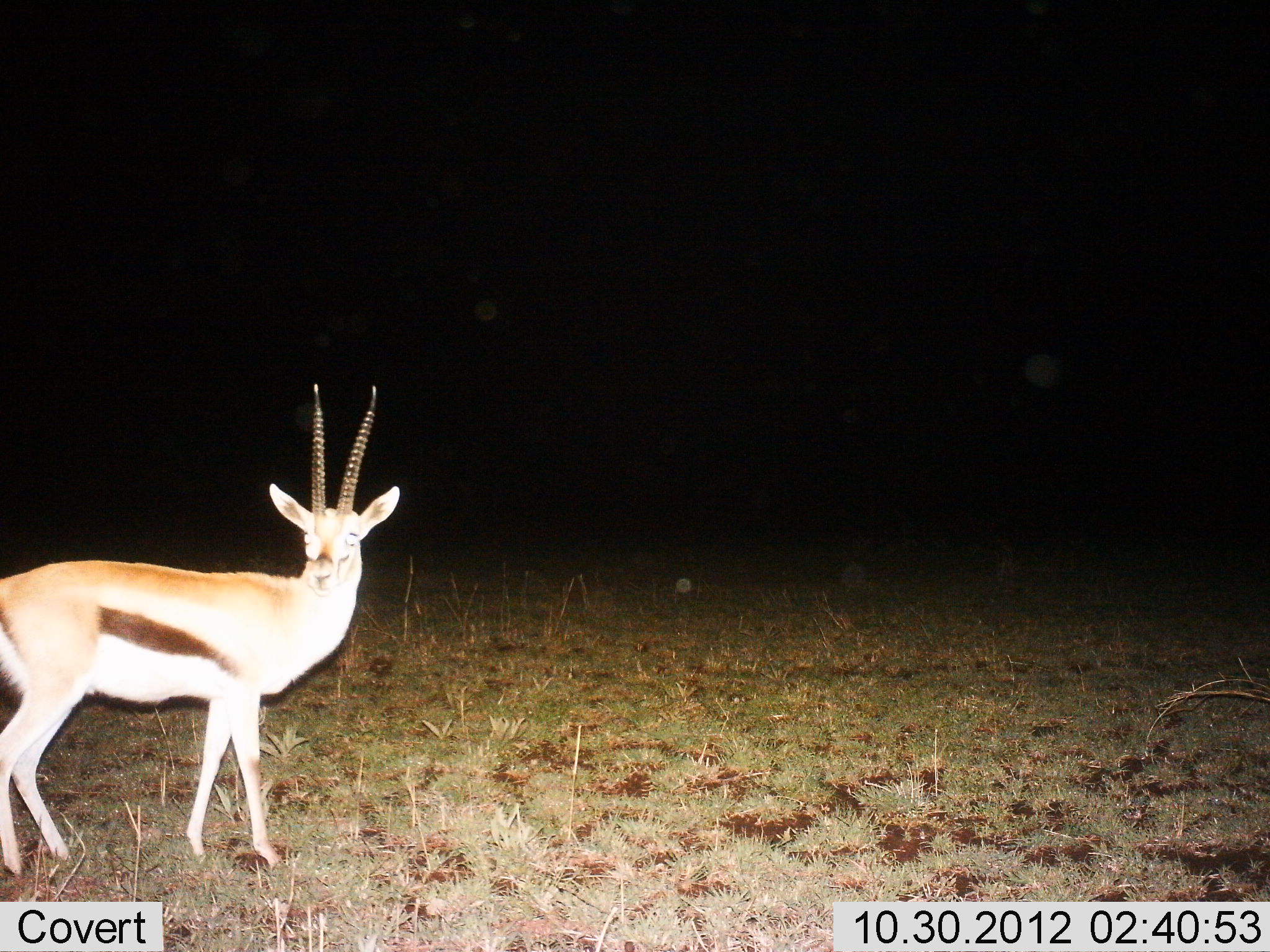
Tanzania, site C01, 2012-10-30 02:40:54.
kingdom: Animalia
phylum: Chordata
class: Mammalia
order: Artiodactyla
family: Bovidae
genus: Eudorcas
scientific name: Eudorcas thomsonii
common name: thomson's gazelle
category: gazellethomsons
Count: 1.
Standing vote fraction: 100%.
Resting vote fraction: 0%.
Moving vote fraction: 0%.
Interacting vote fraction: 0%.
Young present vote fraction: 0%.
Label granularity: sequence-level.